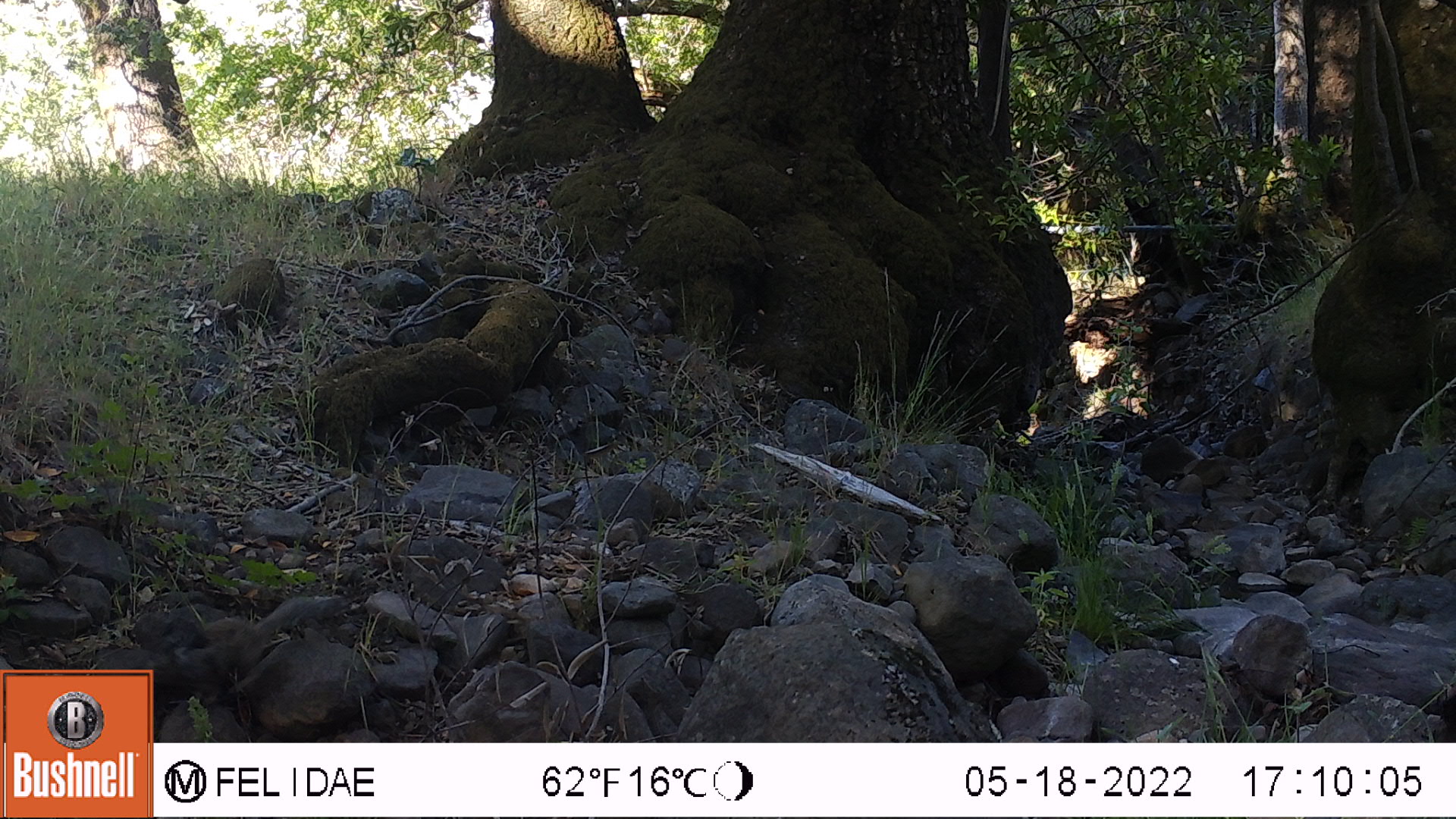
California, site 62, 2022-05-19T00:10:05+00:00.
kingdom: Animalia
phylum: Chordata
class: Mammalia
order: Rodentia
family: Sciuridae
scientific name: Sciuridae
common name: squirrel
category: unknown squirrel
Unknown squirrel (squirrel) (Sciuridae).